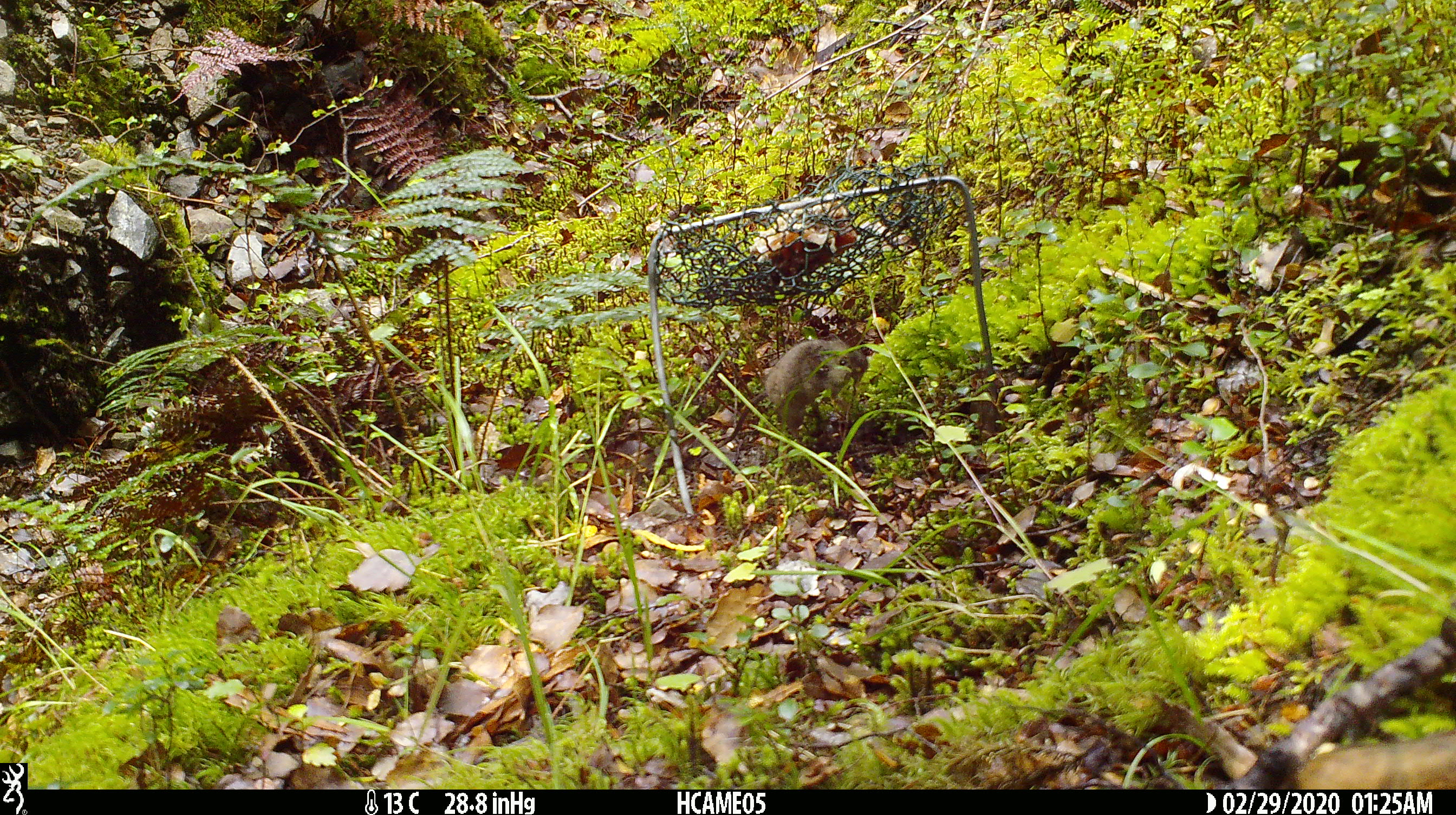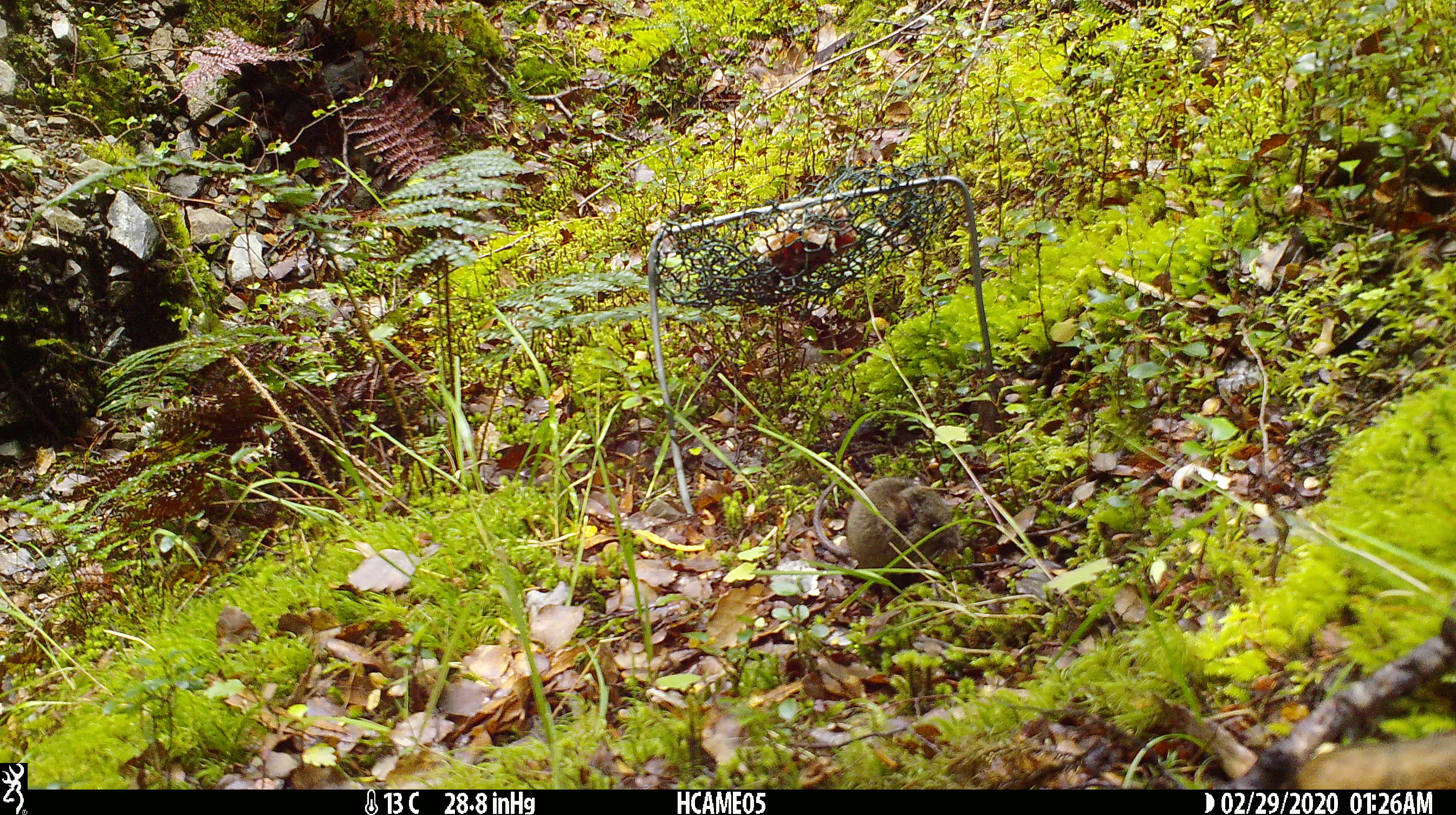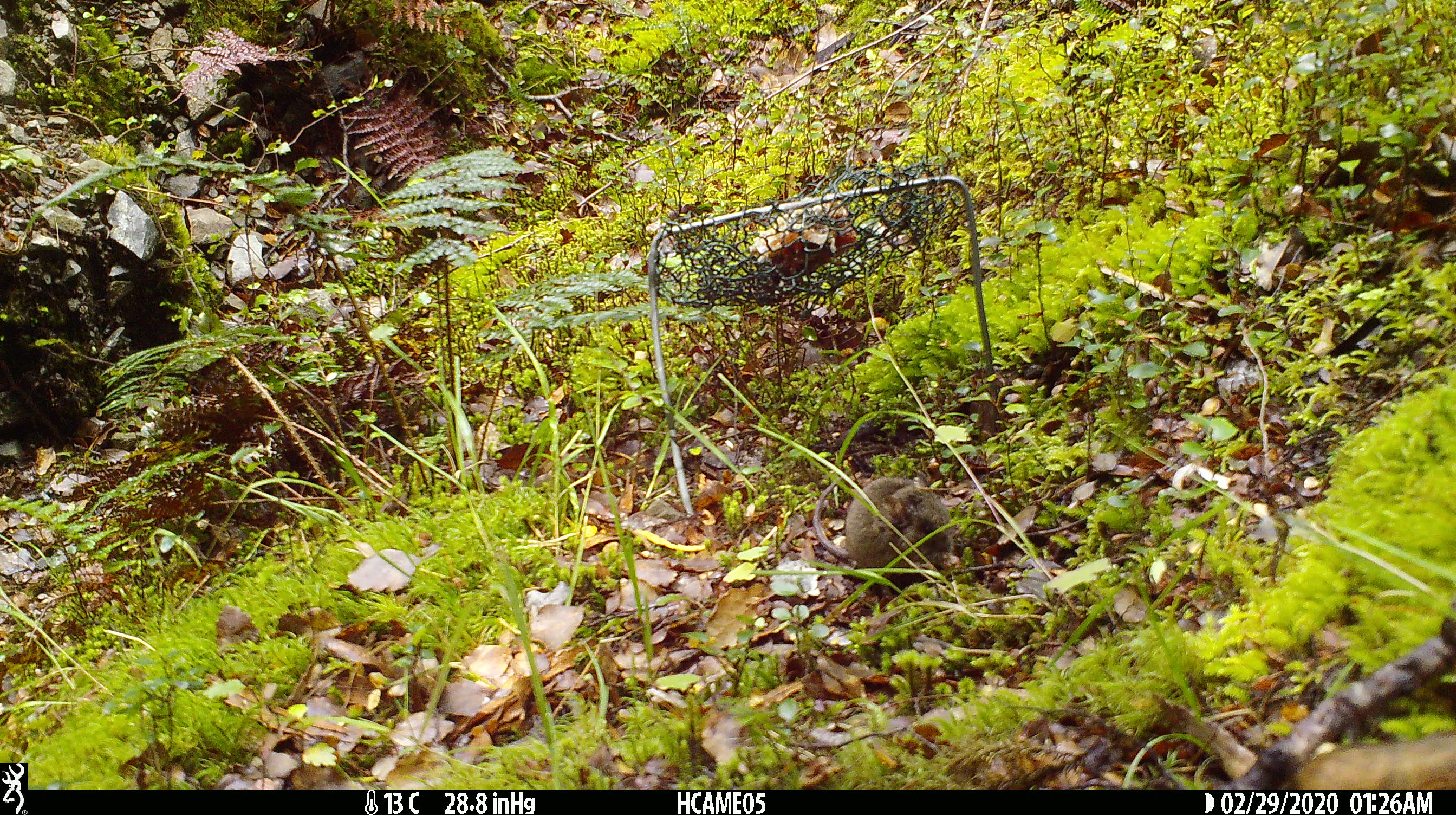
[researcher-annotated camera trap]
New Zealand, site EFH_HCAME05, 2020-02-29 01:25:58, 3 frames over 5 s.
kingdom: Animalia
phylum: Chordata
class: Mammalia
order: Rodentia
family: Muridae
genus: Mus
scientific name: Mus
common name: mouse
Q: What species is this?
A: Mouse (Mus).